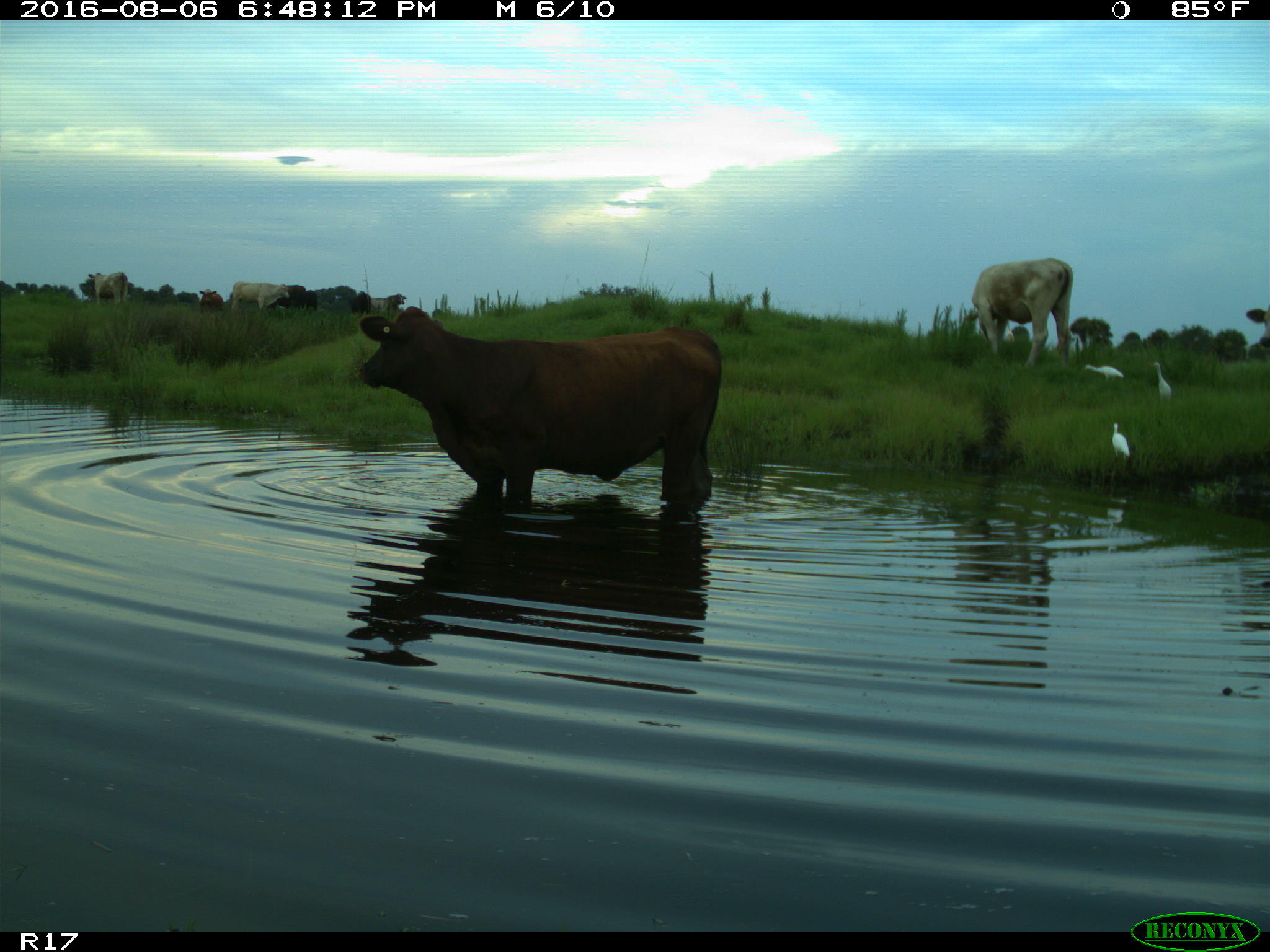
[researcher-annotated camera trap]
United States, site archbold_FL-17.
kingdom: Animalia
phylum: Chordata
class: Mammalia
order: Artiodactyla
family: Bovidae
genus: Bos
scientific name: Bos taurus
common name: domestic cow